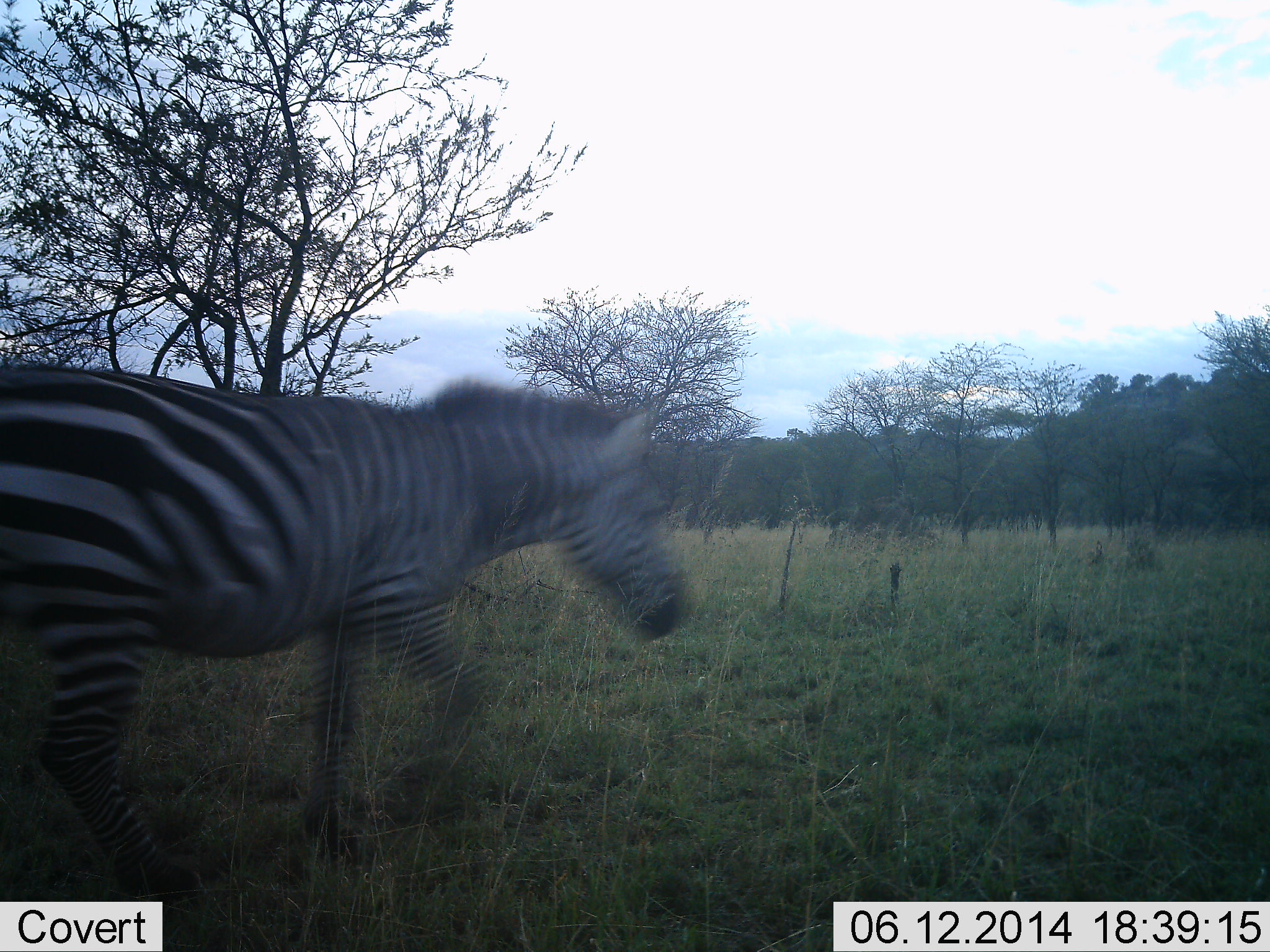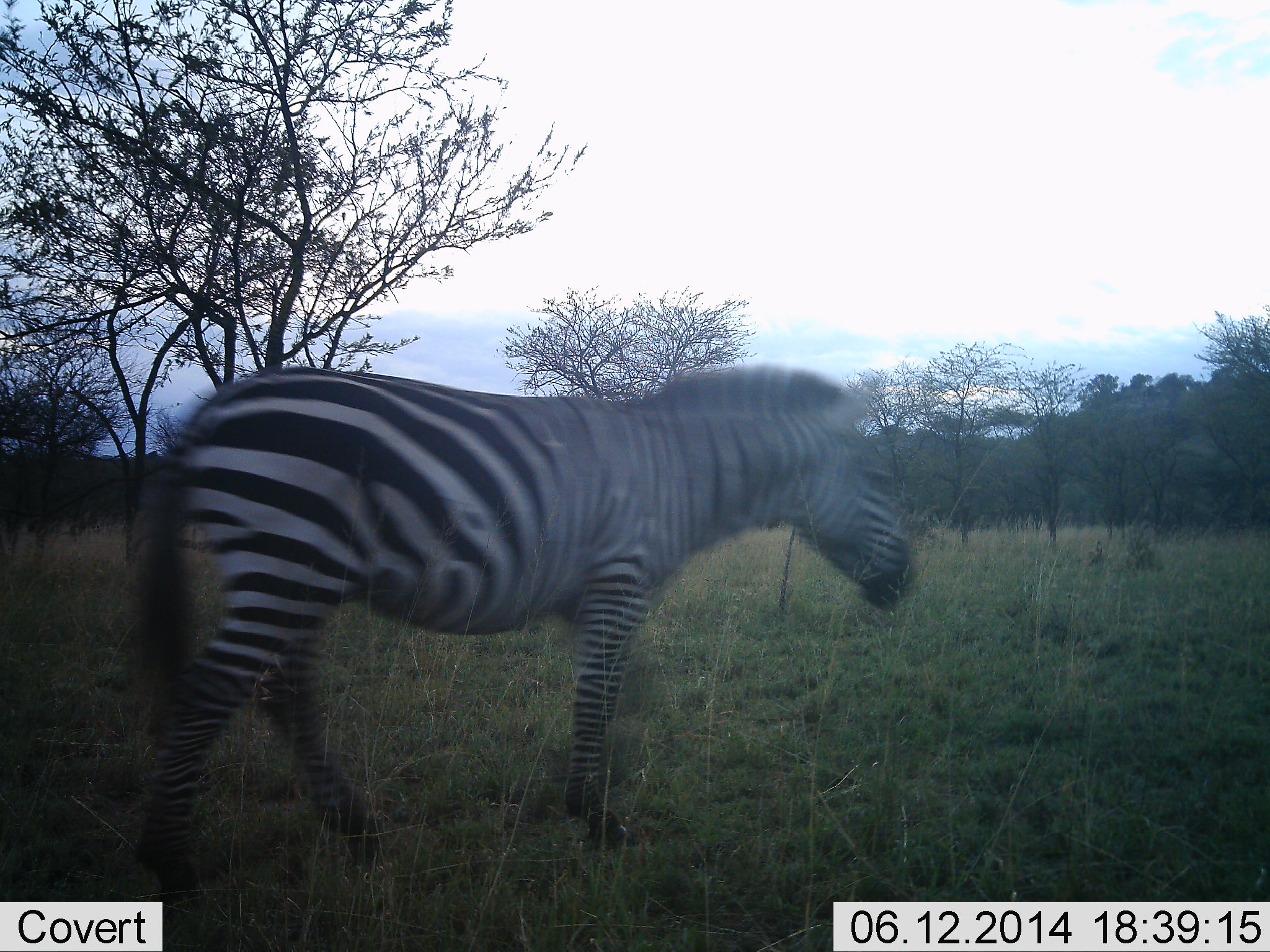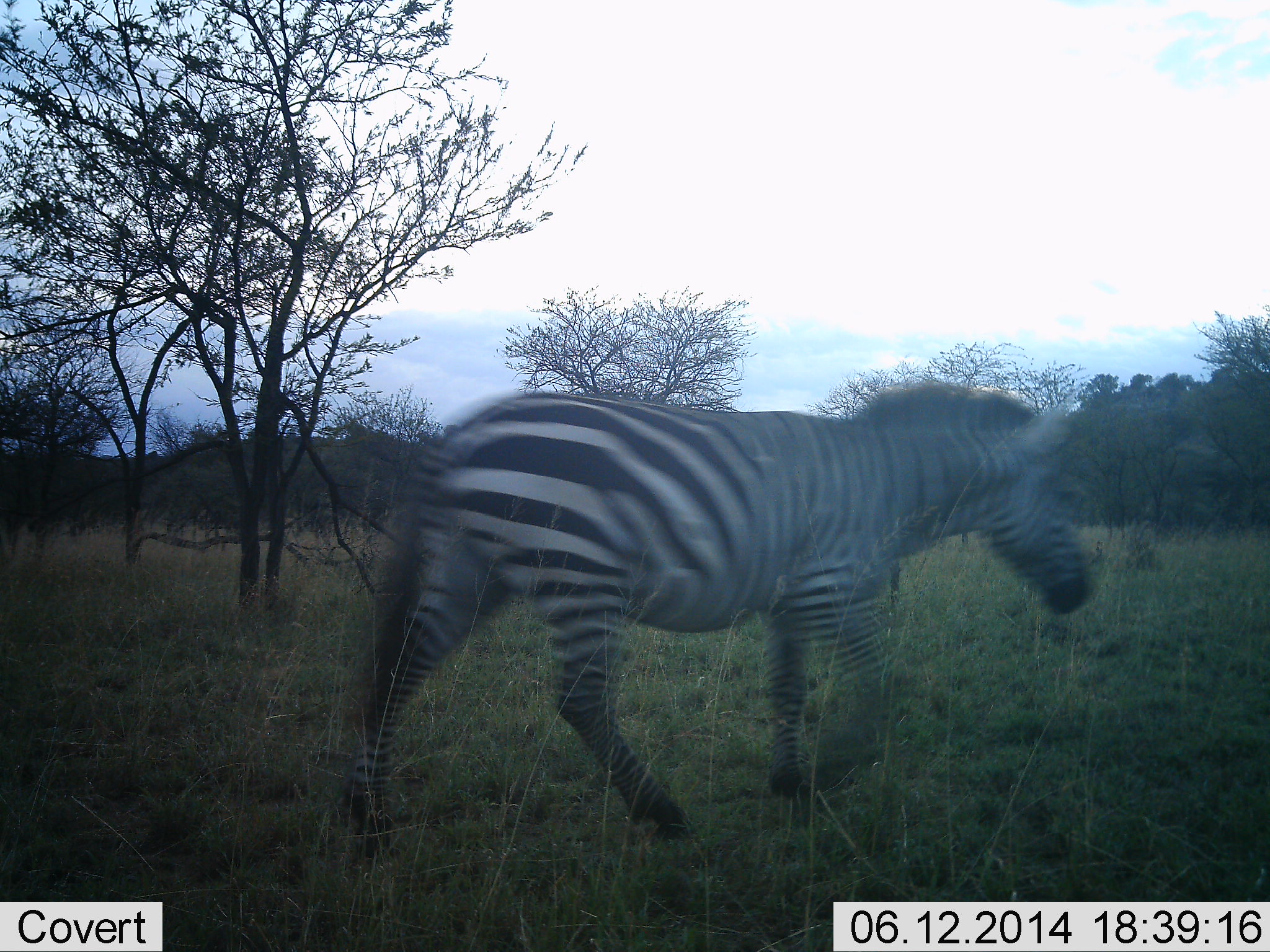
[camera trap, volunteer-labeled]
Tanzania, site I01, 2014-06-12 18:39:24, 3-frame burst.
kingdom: Animalia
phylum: Chordata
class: Mammalia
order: Perissodactyla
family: Equidae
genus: Equus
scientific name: Equus quagga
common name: plains zebra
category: zebra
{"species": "zebra (plains zebra) (Equus quagga)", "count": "1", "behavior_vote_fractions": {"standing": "10%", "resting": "0%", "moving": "90%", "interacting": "0%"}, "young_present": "0%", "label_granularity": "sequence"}